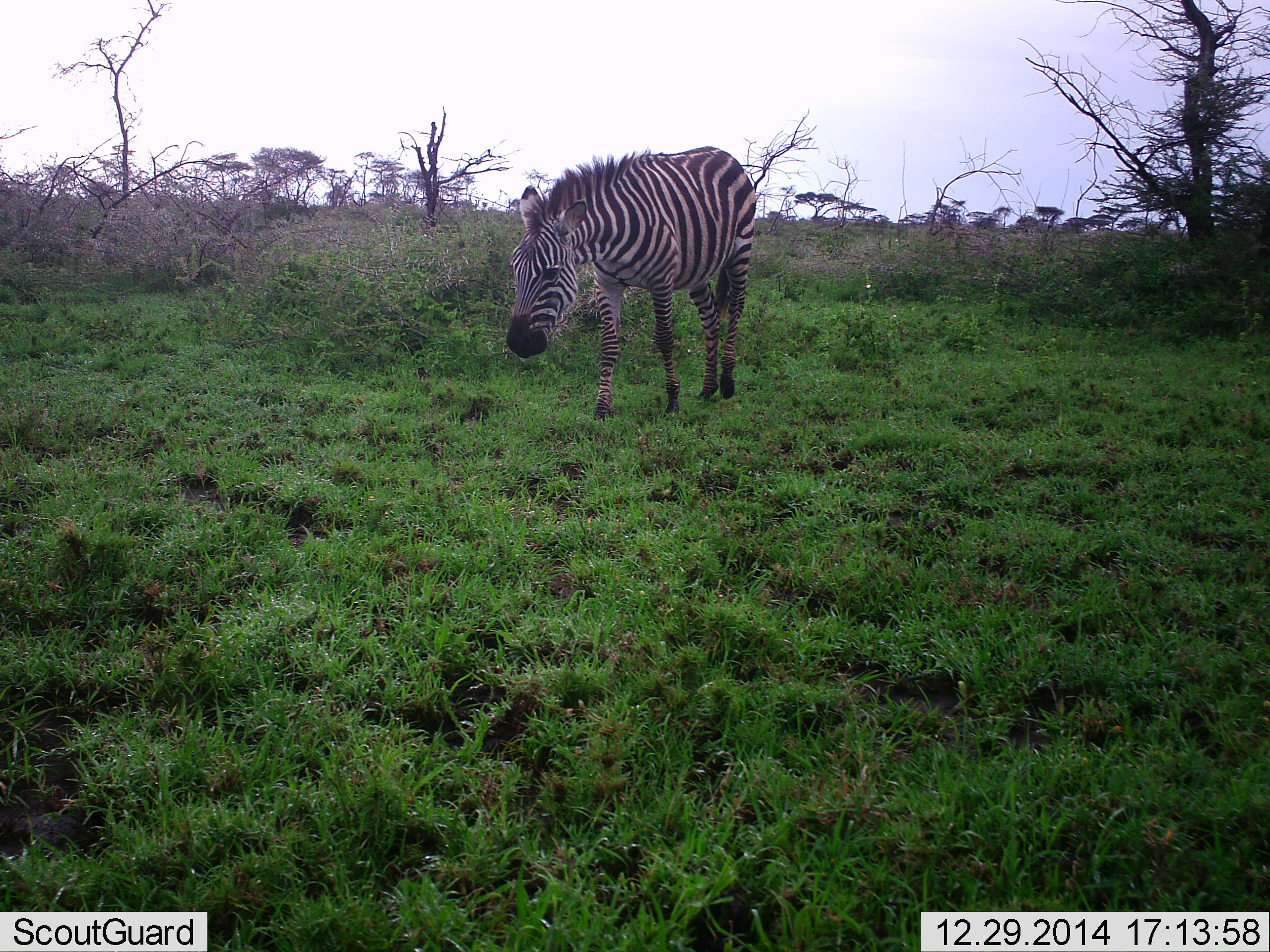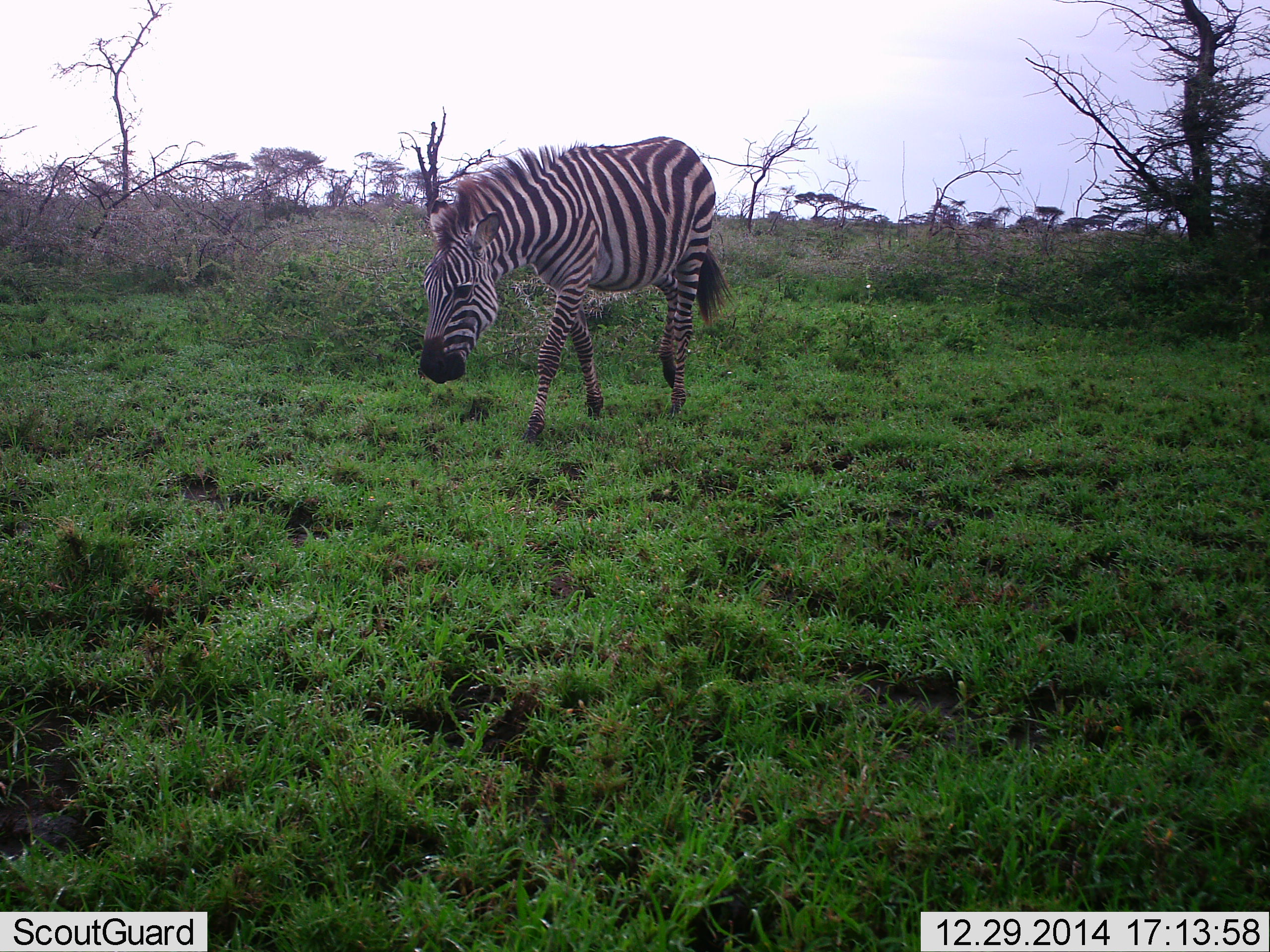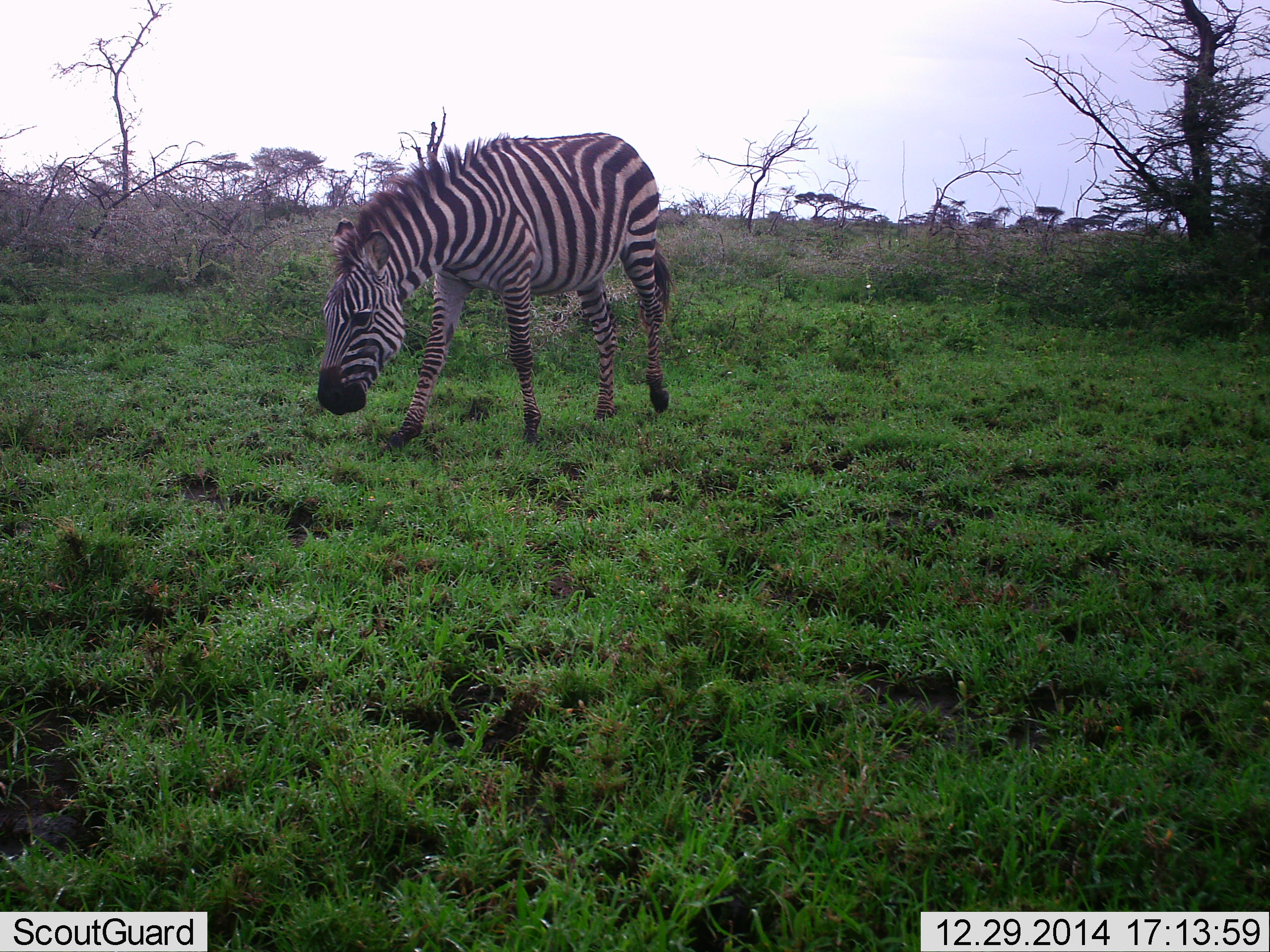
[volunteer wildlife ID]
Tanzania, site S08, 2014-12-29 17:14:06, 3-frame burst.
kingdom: Animalia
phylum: Chordata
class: Mammalia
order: Perissodactyla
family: Equidae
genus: Equus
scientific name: Equus quagga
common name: plains zebra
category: zebra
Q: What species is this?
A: Zebra (plains zebra) (Equus quagga).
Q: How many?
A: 1.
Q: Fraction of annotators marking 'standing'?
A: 0%.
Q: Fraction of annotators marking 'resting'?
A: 0%.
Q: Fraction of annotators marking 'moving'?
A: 90%.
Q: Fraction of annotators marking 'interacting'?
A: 0%.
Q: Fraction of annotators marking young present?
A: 0%.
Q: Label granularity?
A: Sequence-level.